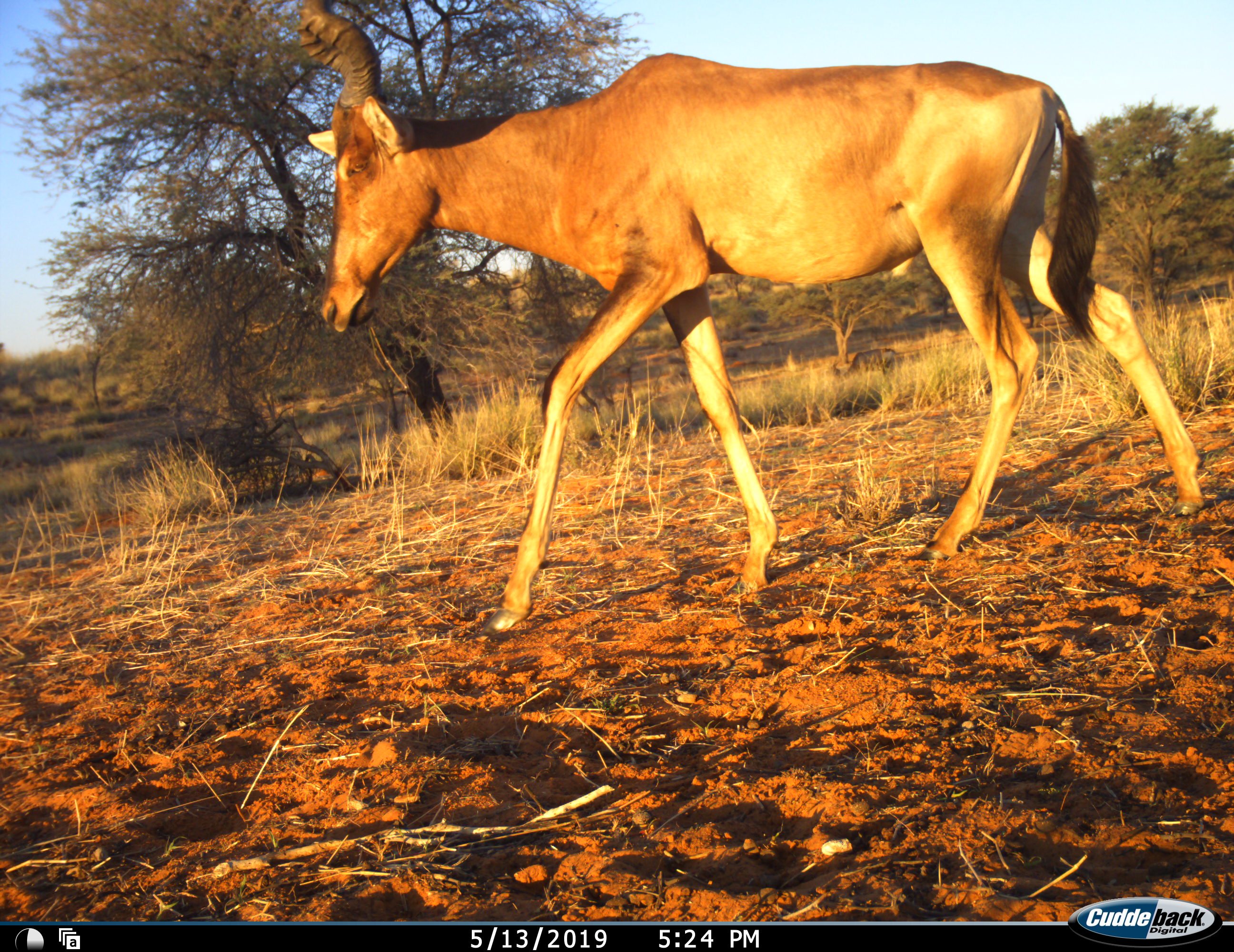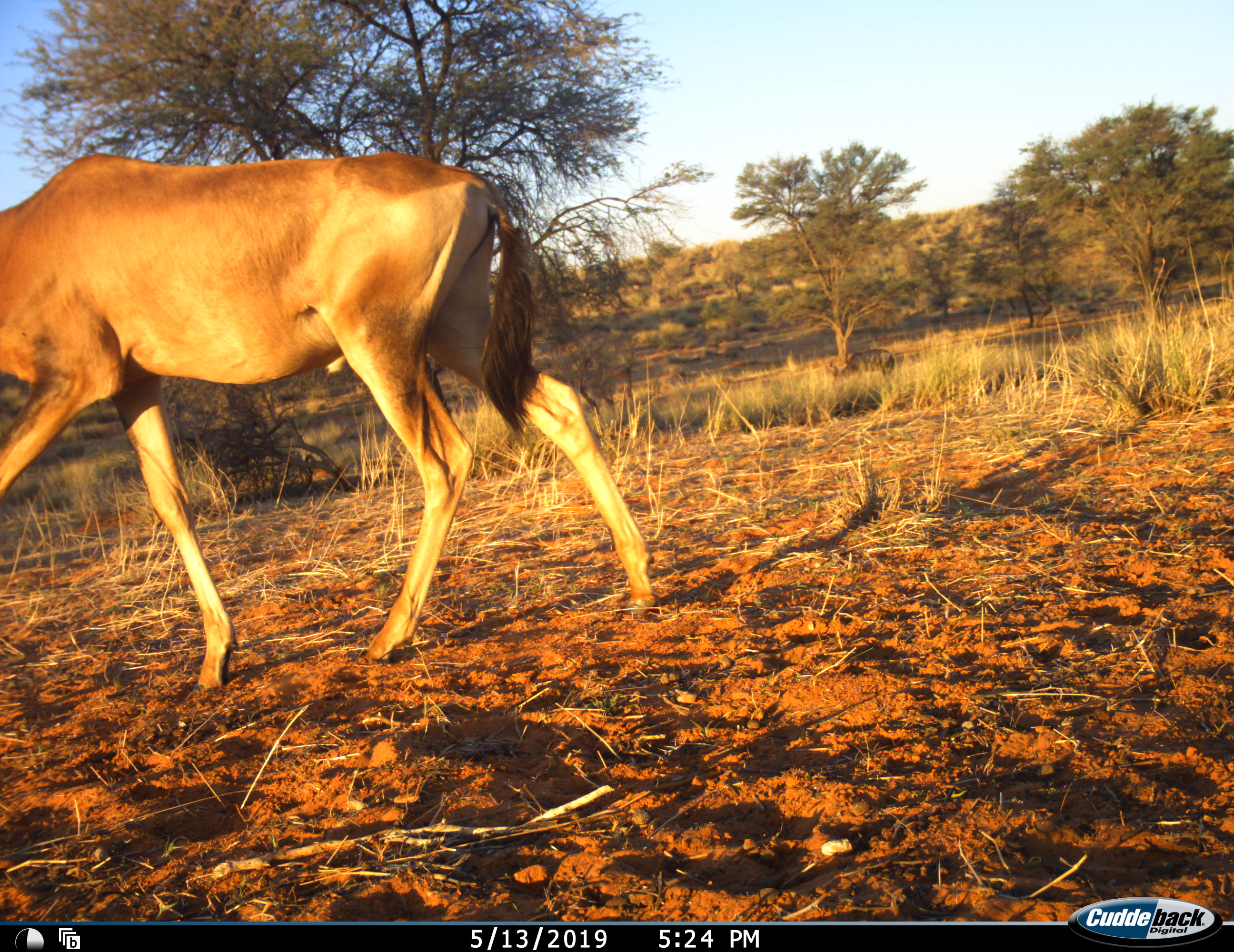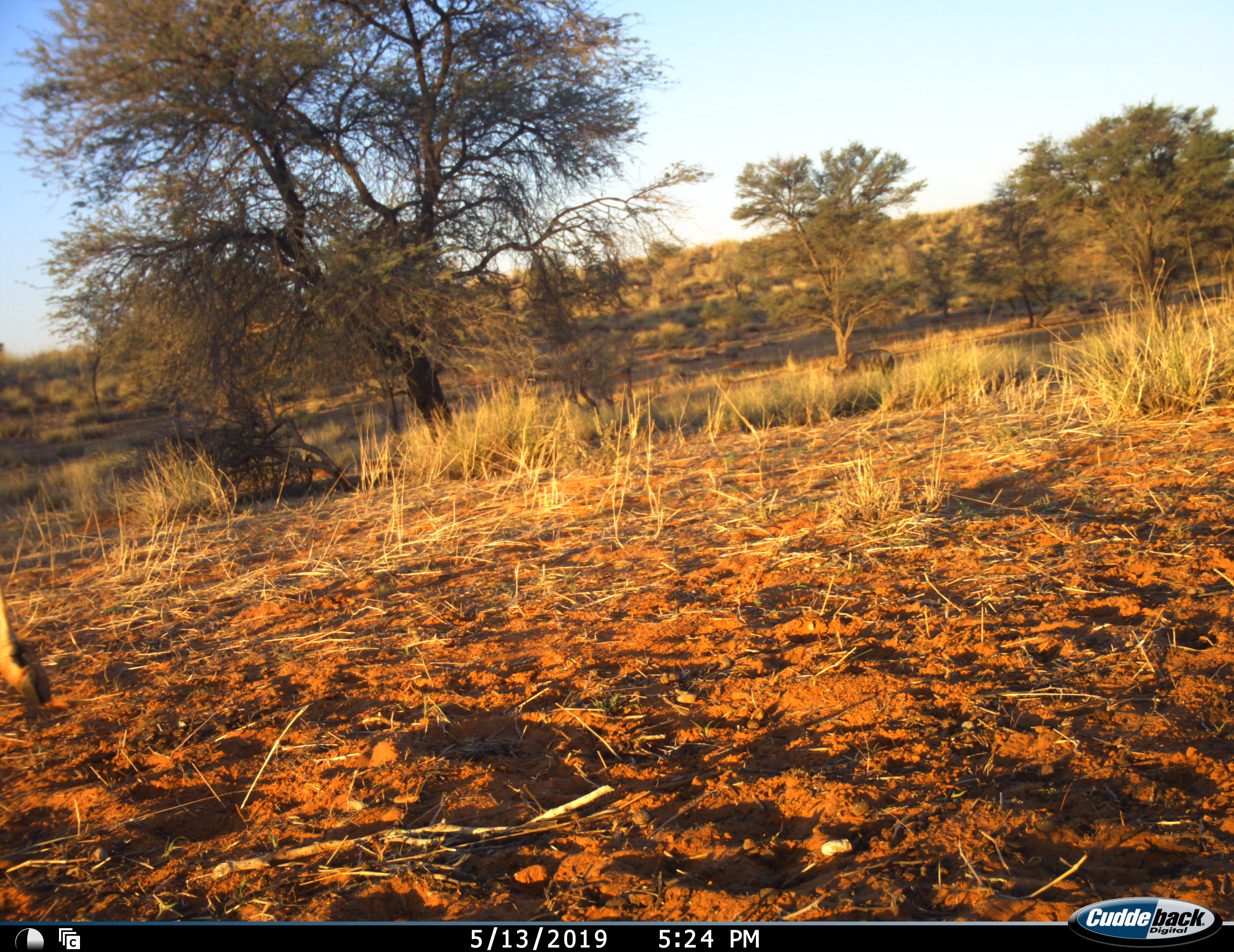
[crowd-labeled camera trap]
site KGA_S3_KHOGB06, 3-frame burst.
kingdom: Animalia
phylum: Chordata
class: Mammalia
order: Artiodactyla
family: Bovidae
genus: Alcelaphus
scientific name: Alcelaphus buselaphus caama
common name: red hartebeest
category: hartebeestred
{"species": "hartebeestred (red hartebeest) (Alcelaphus buselaphus caama)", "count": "1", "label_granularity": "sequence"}